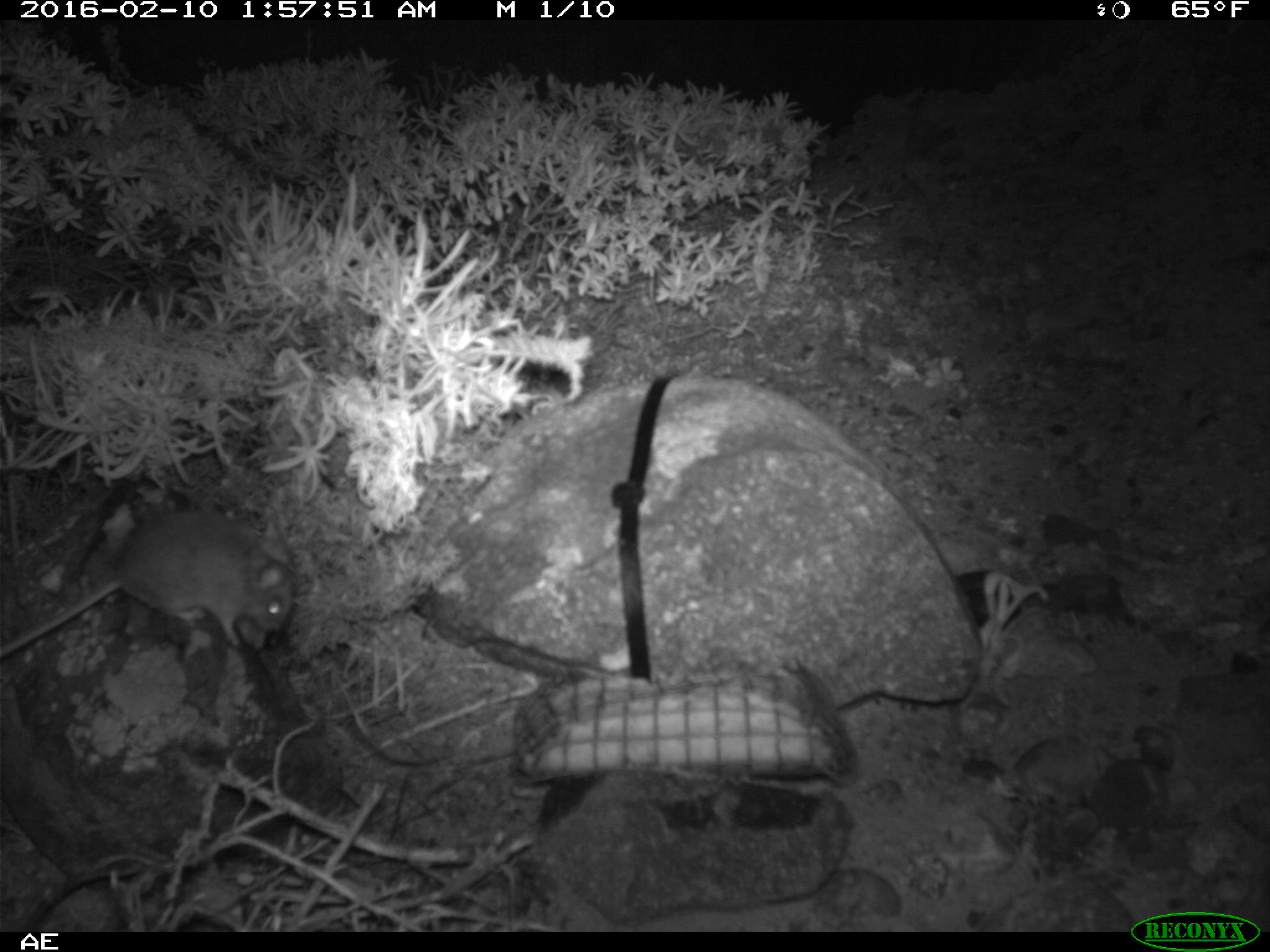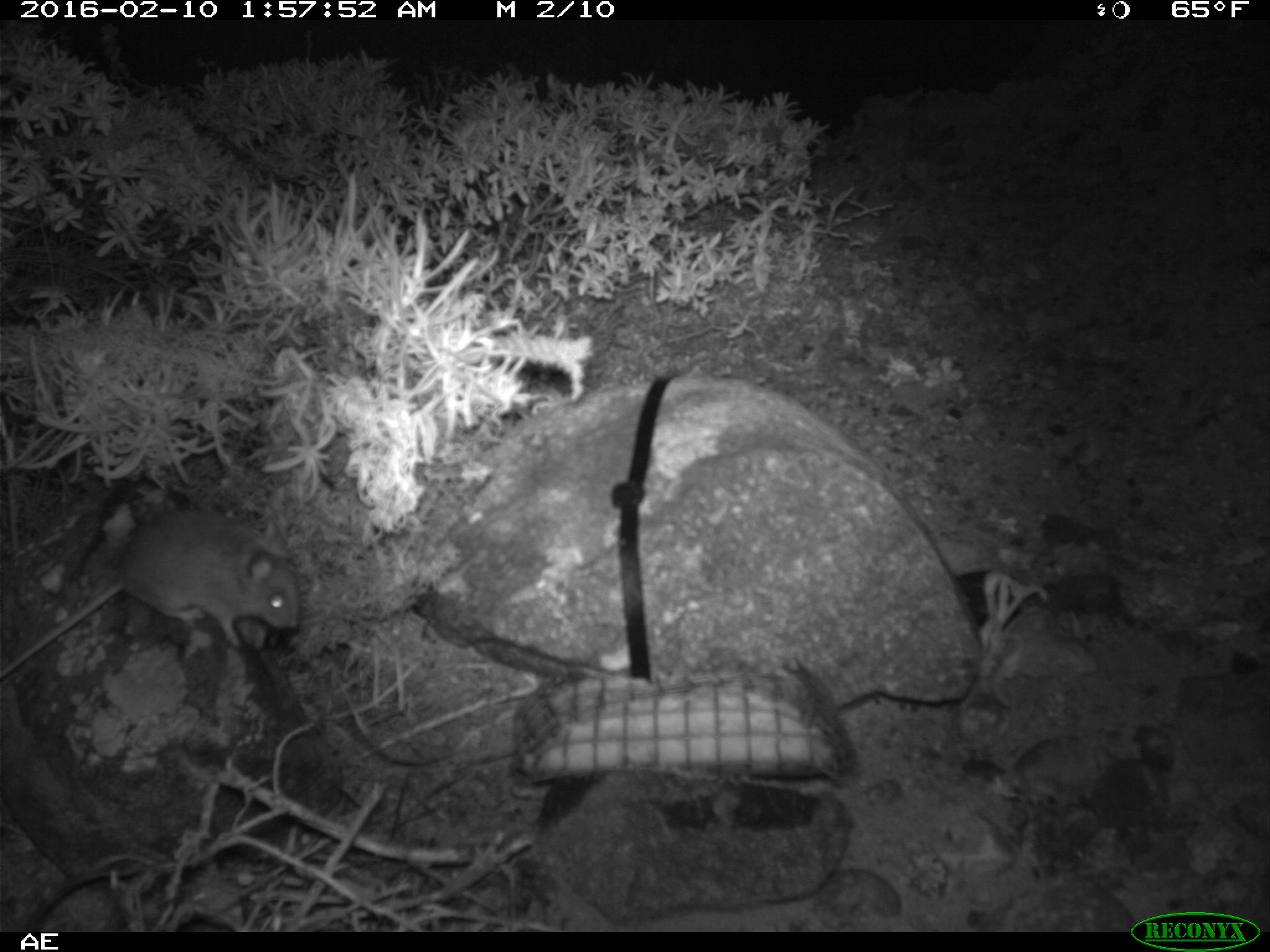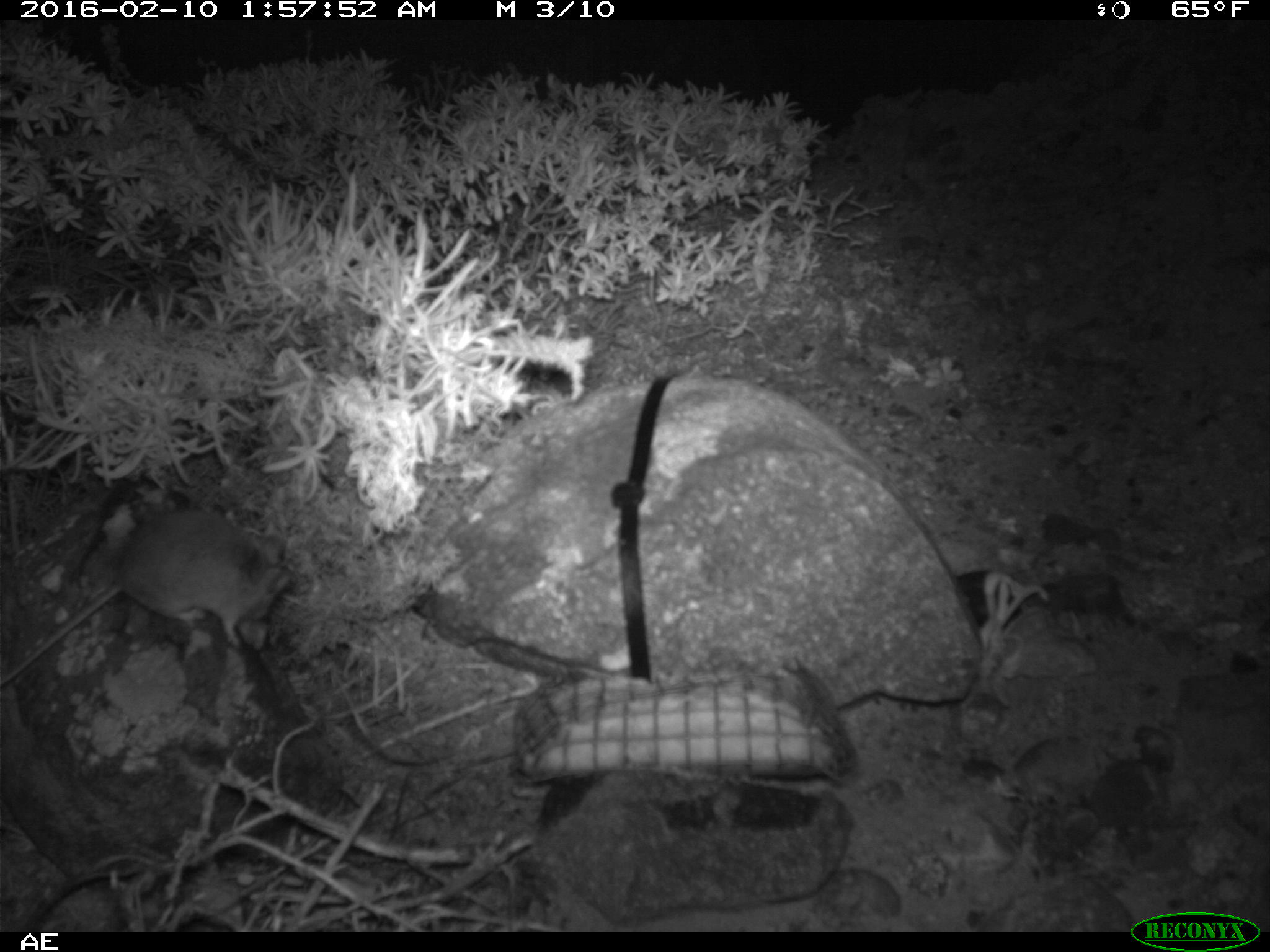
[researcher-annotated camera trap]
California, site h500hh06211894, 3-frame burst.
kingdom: Animalia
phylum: Chordata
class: Mammalia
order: Rodentia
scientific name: Rodentia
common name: rodent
Rodent (Rodentia).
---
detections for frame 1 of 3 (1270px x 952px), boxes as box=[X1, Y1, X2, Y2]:
rodent: box=[0, 511, 292, 658]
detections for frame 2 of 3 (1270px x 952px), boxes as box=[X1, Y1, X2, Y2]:
rodent: box=[0, 506, 301, 679]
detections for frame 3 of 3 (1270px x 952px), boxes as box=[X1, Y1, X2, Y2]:
rodent: box=[0, 509, 286, 687]